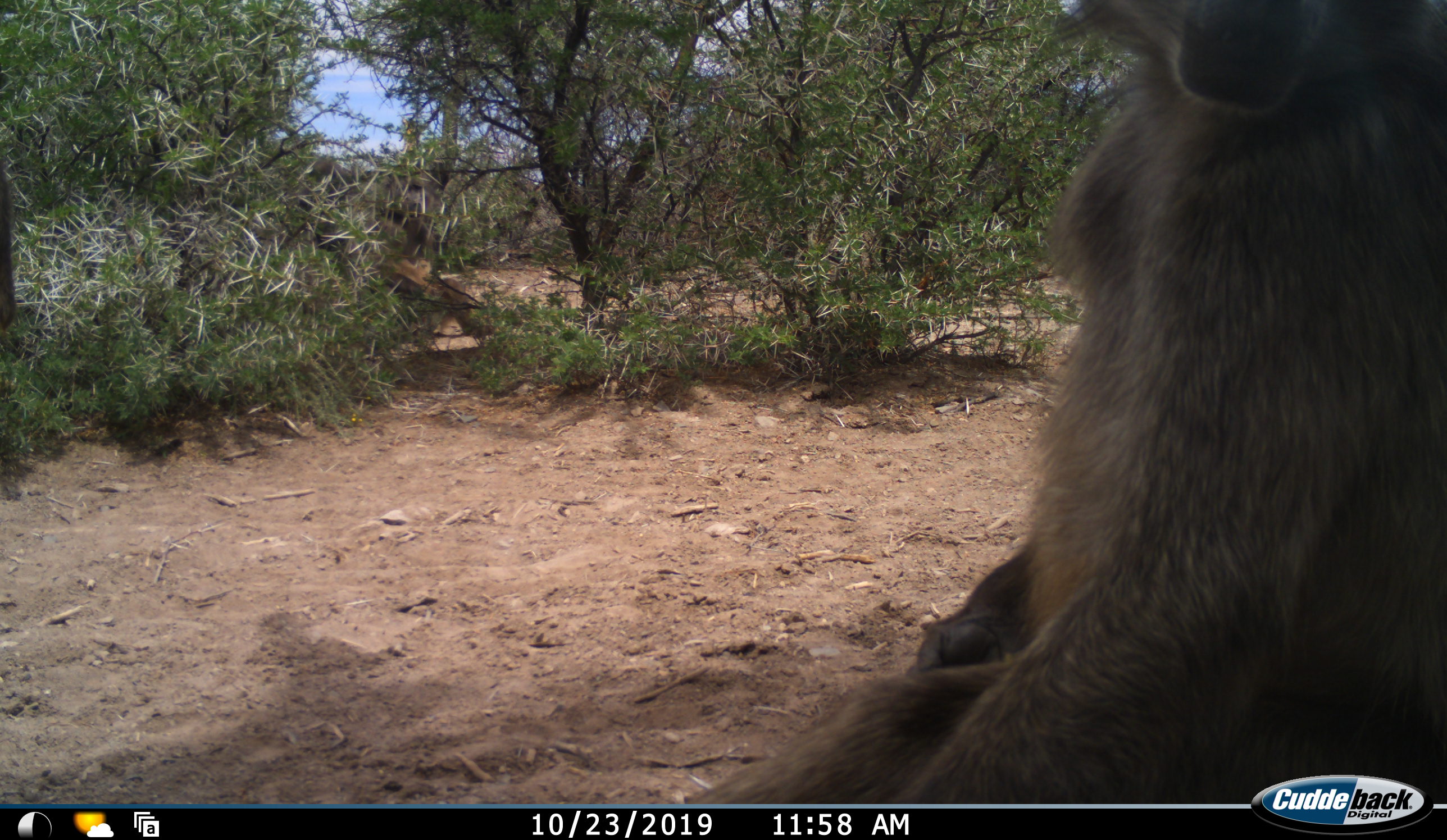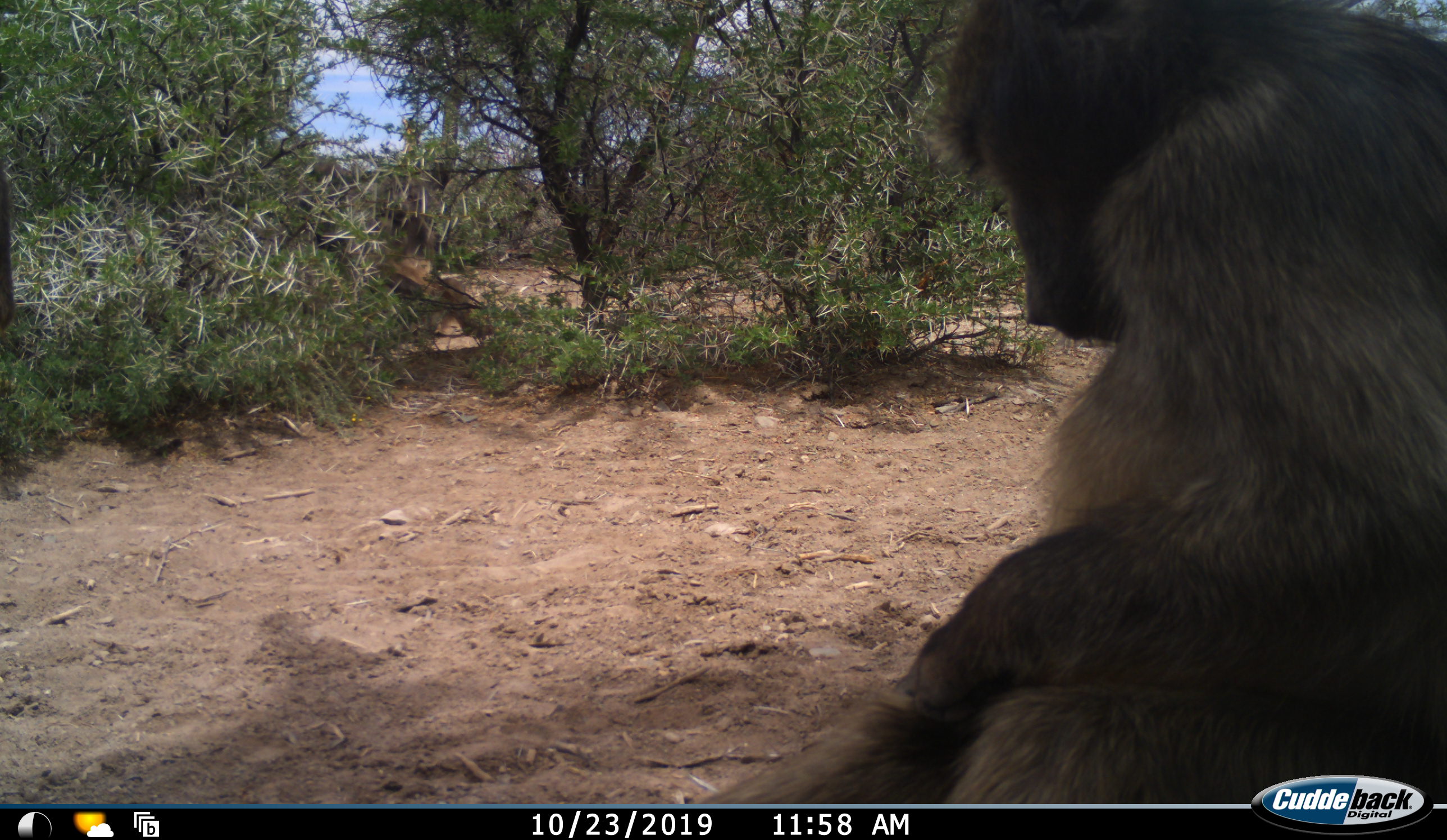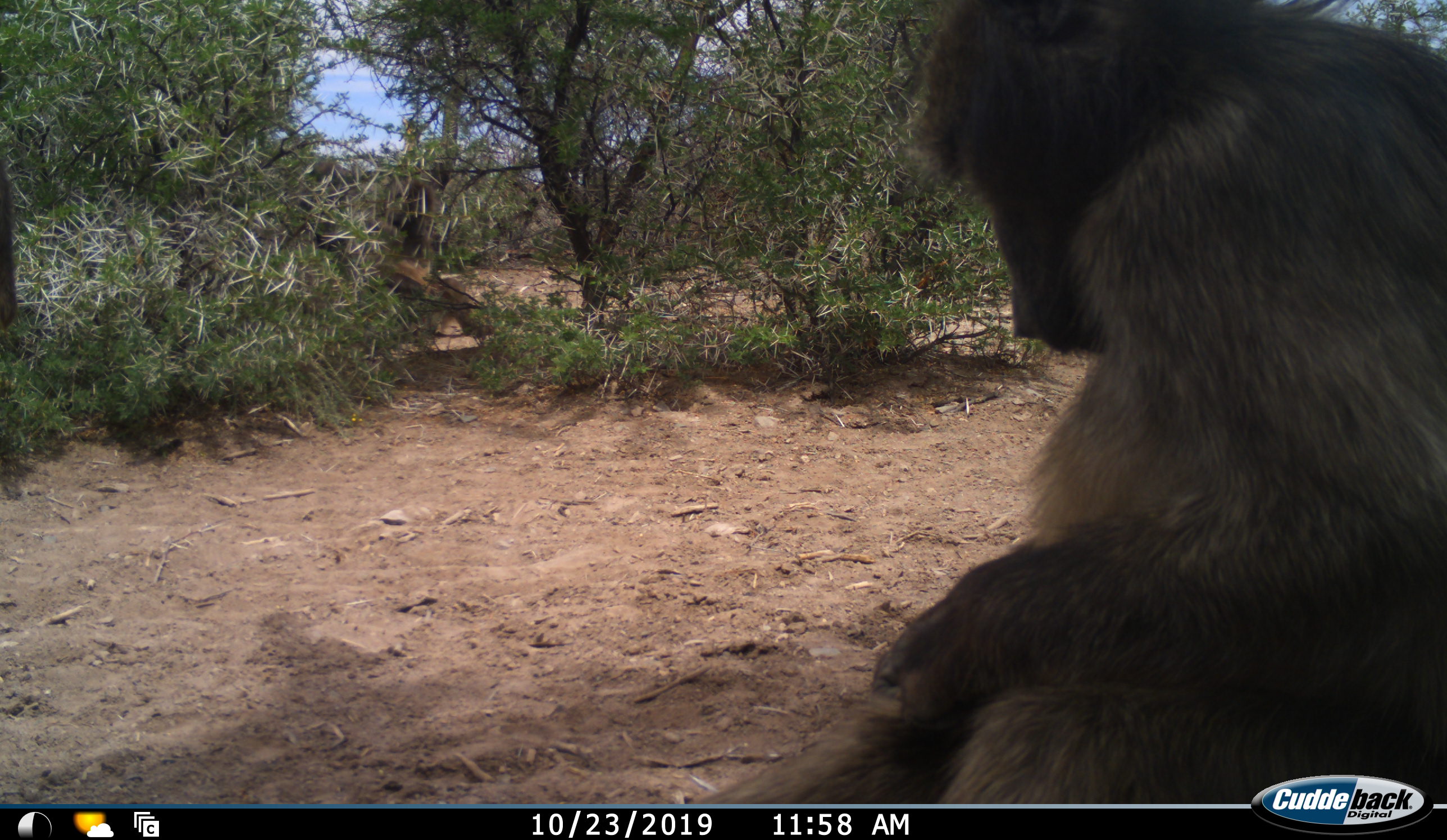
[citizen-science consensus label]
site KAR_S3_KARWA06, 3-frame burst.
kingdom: Animalia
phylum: Chordata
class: Mammalia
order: Primates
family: Cercopithecidae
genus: Papio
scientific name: Papio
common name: baboon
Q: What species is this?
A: Baboon (Papio).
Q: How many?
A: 2.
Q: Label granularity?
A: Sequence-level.